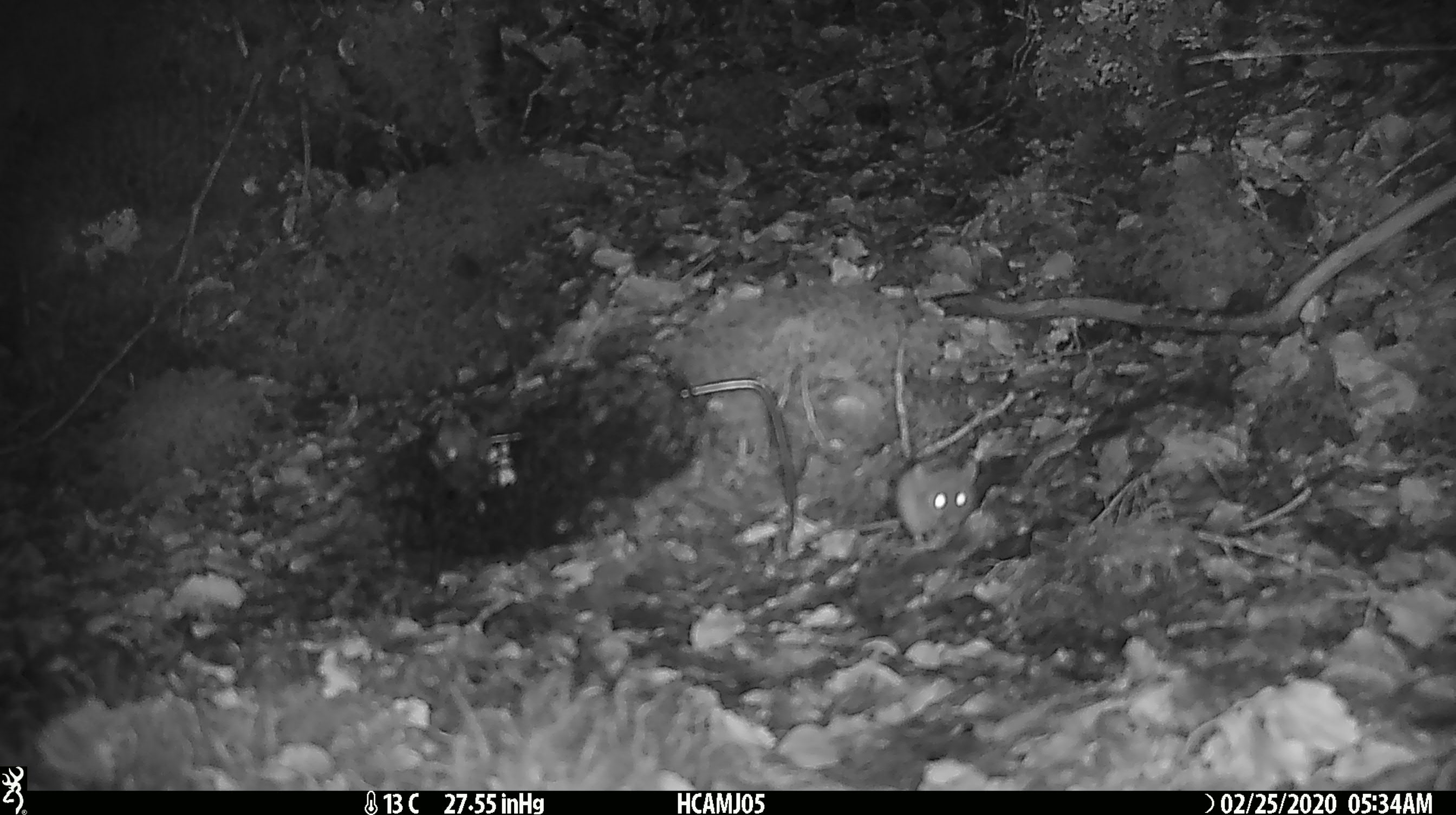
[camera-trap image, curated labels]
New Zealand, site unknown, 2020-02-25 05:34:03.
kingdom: Animalia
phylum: Chordata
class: Mammalia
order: Rodentia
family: Muridae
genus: Mus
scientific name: Mus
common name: mouse